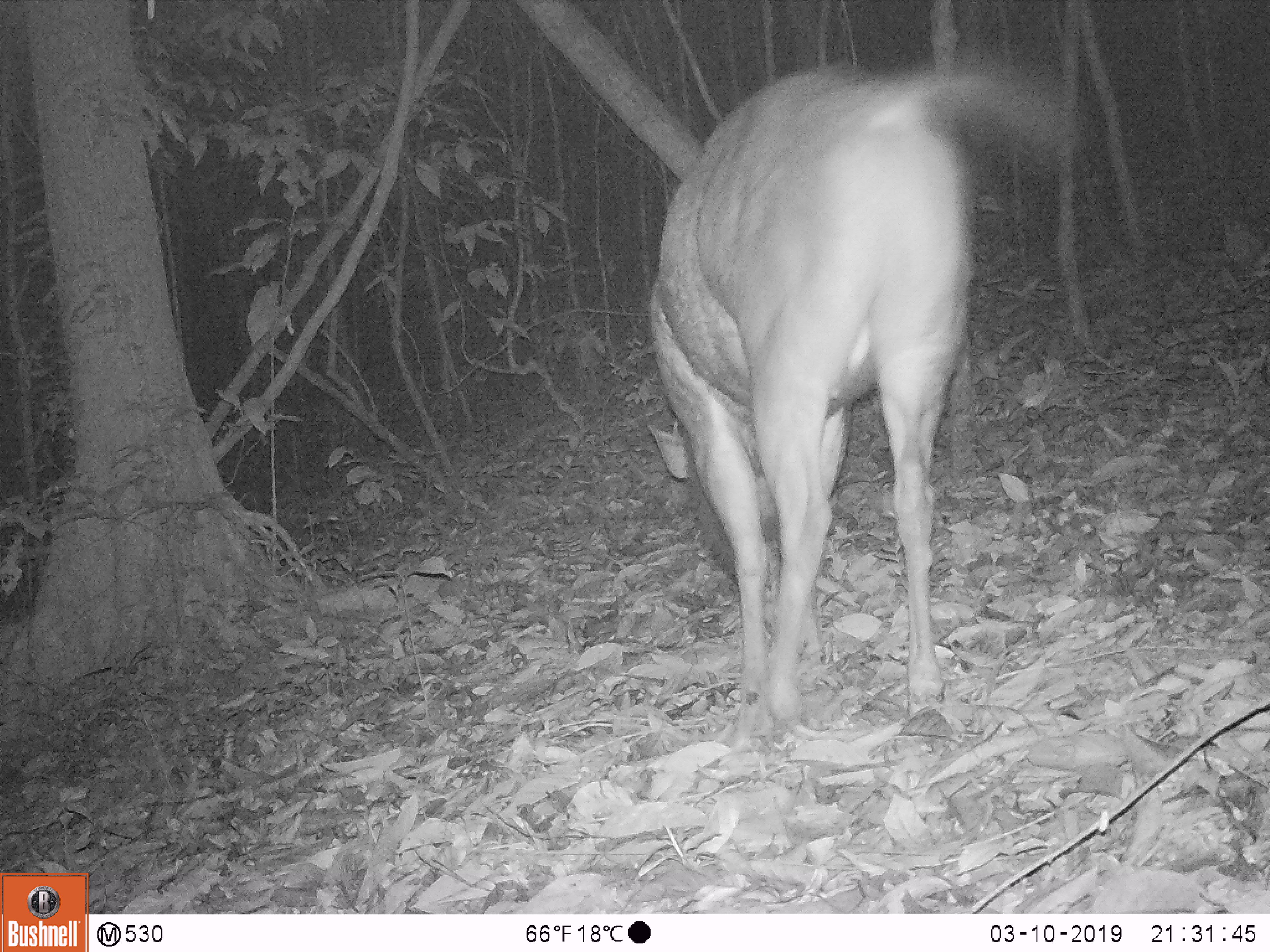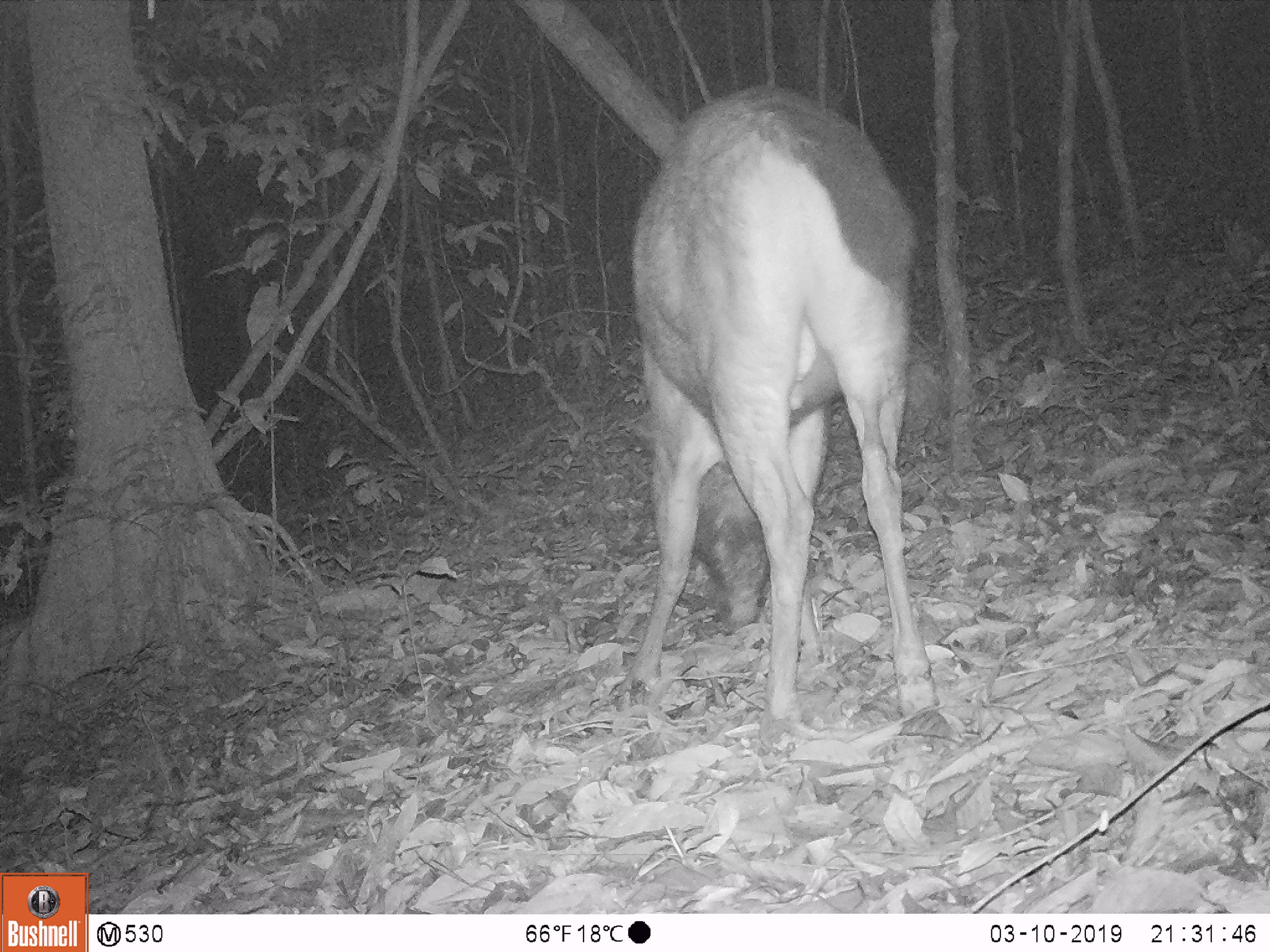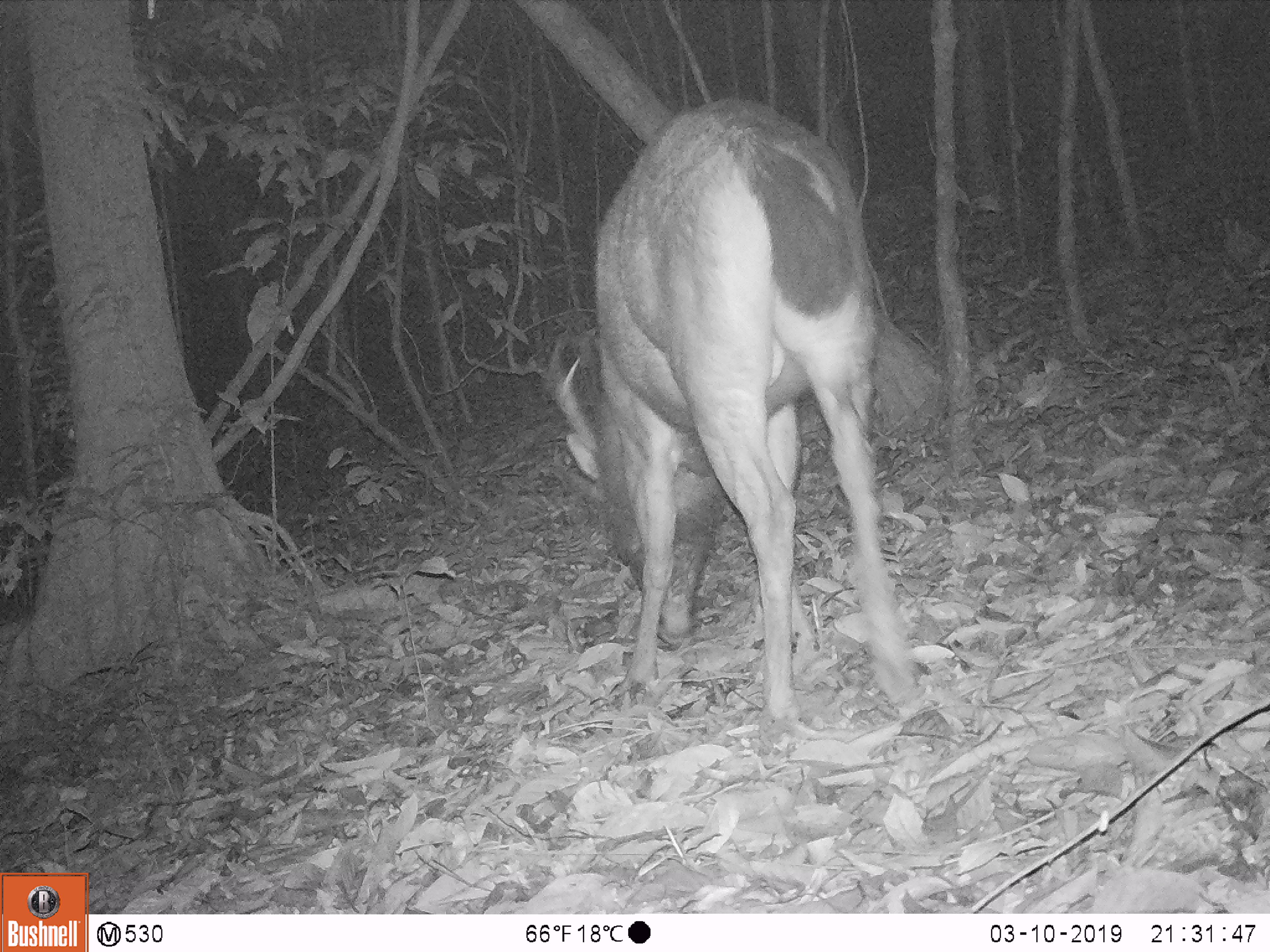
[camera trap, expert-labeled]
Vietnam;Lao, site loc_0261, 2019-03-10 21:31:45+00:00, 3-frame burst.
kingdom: Animalia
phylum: Chordata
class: Mammalia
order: Artiodactyla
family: Cervidae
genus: Rusa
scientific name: Rusa unicolor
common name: sambar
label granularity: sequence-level